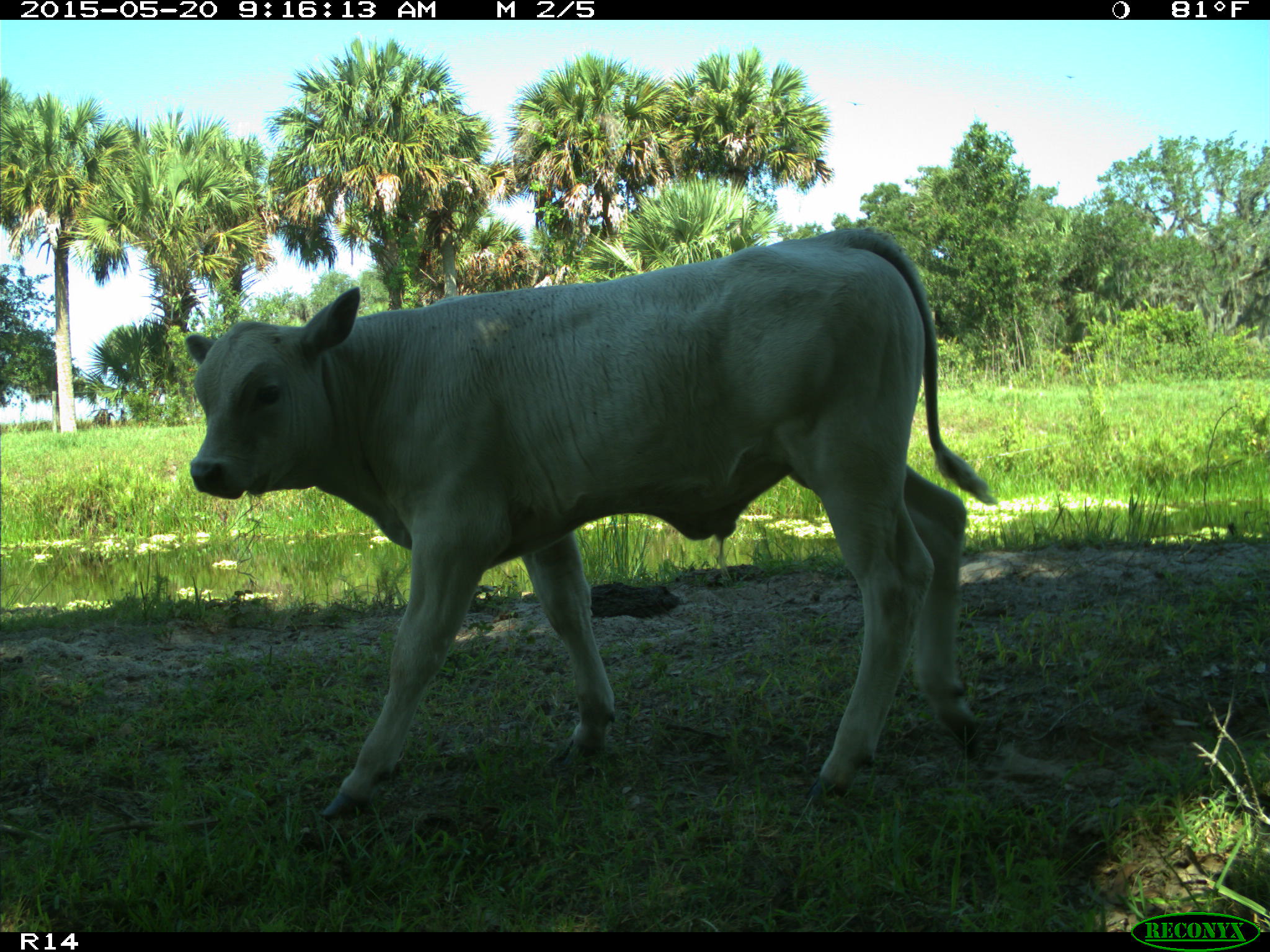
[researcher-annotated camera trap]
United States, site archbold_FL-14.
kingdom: Animalia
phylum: Chordata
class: Mammalia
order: Artiodactyla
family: Bovidae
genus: Bos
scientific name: Bos taurus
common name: domestic cow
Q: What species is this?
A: Bos taurus (domestic cow).